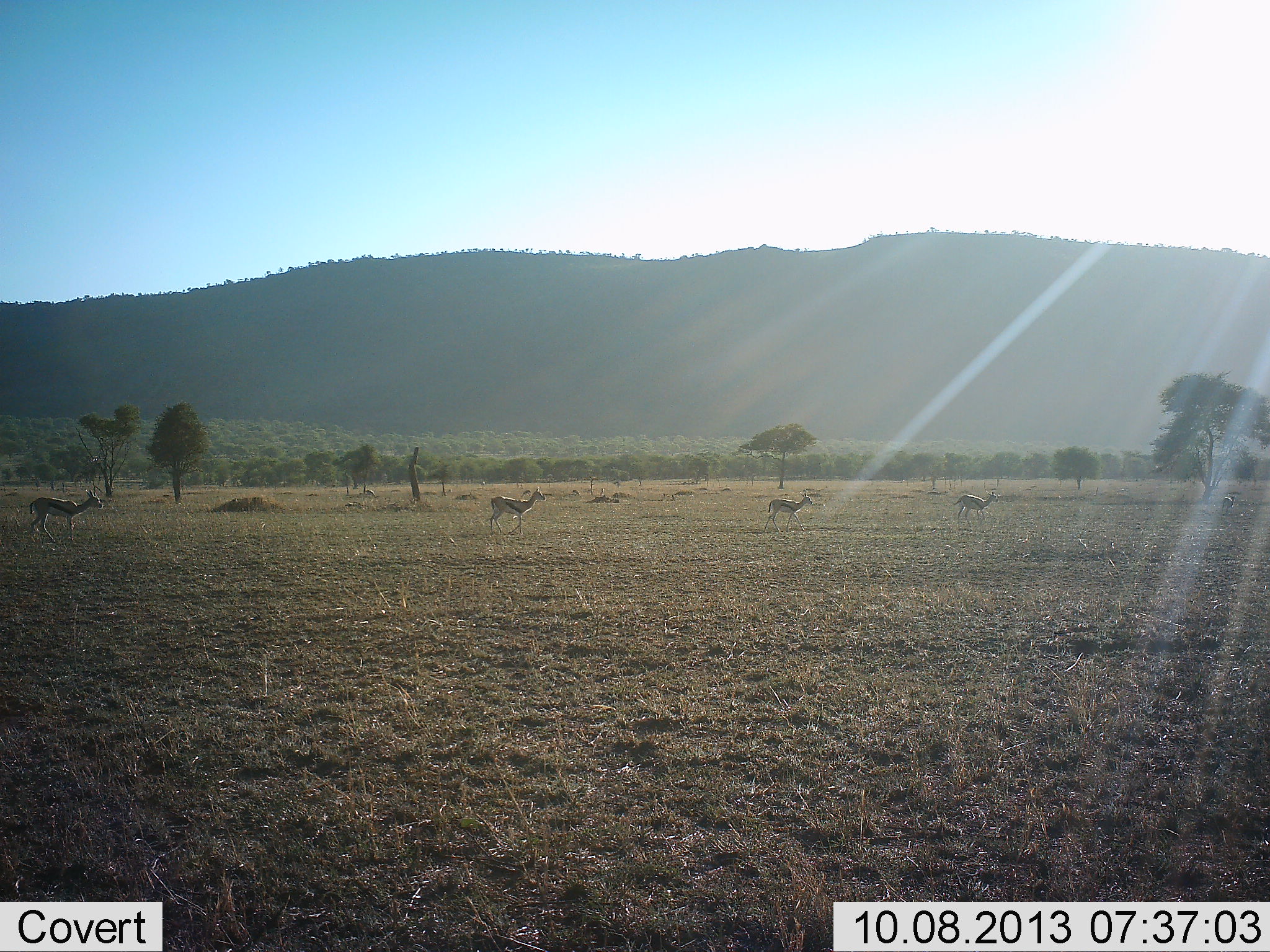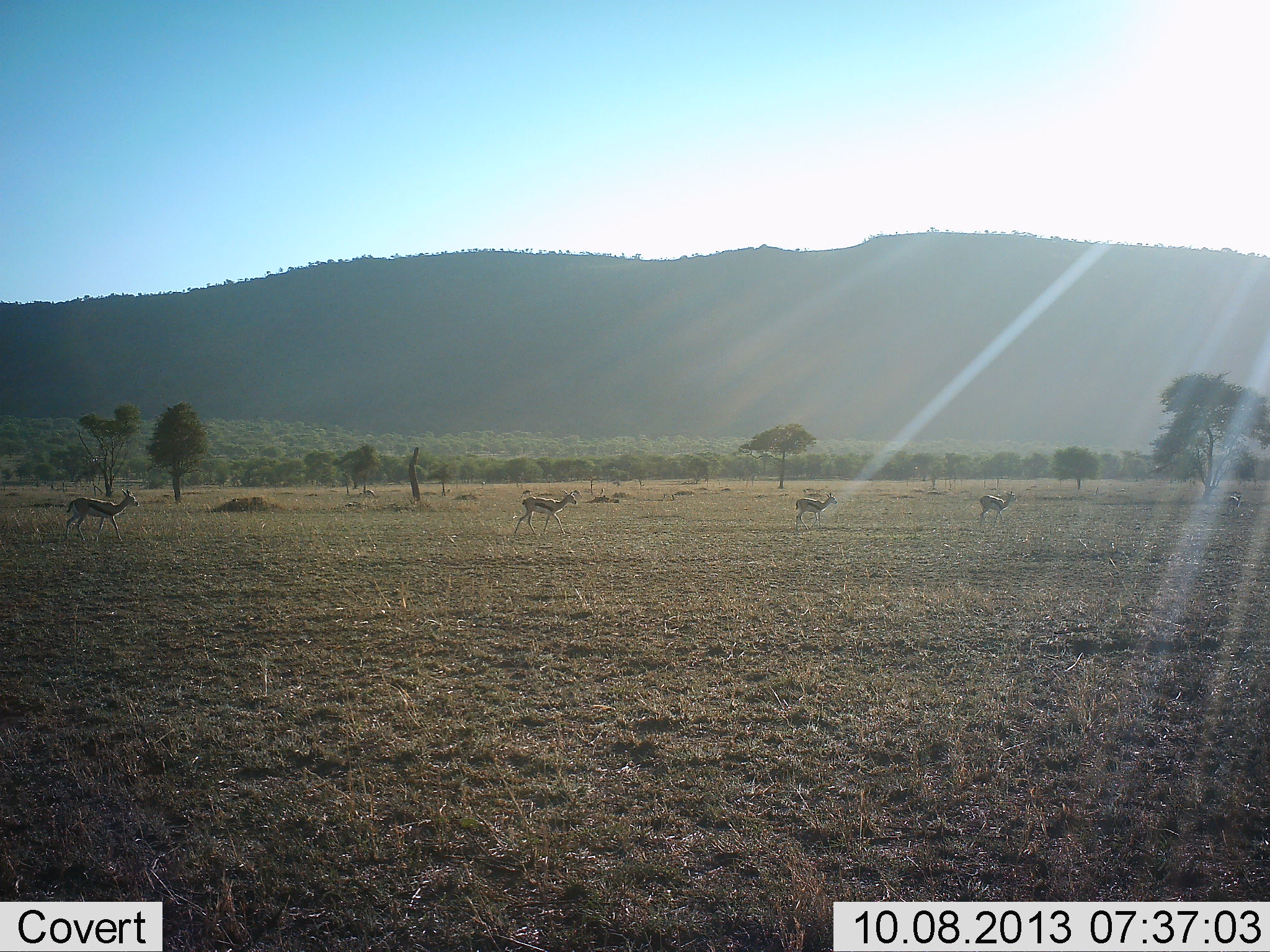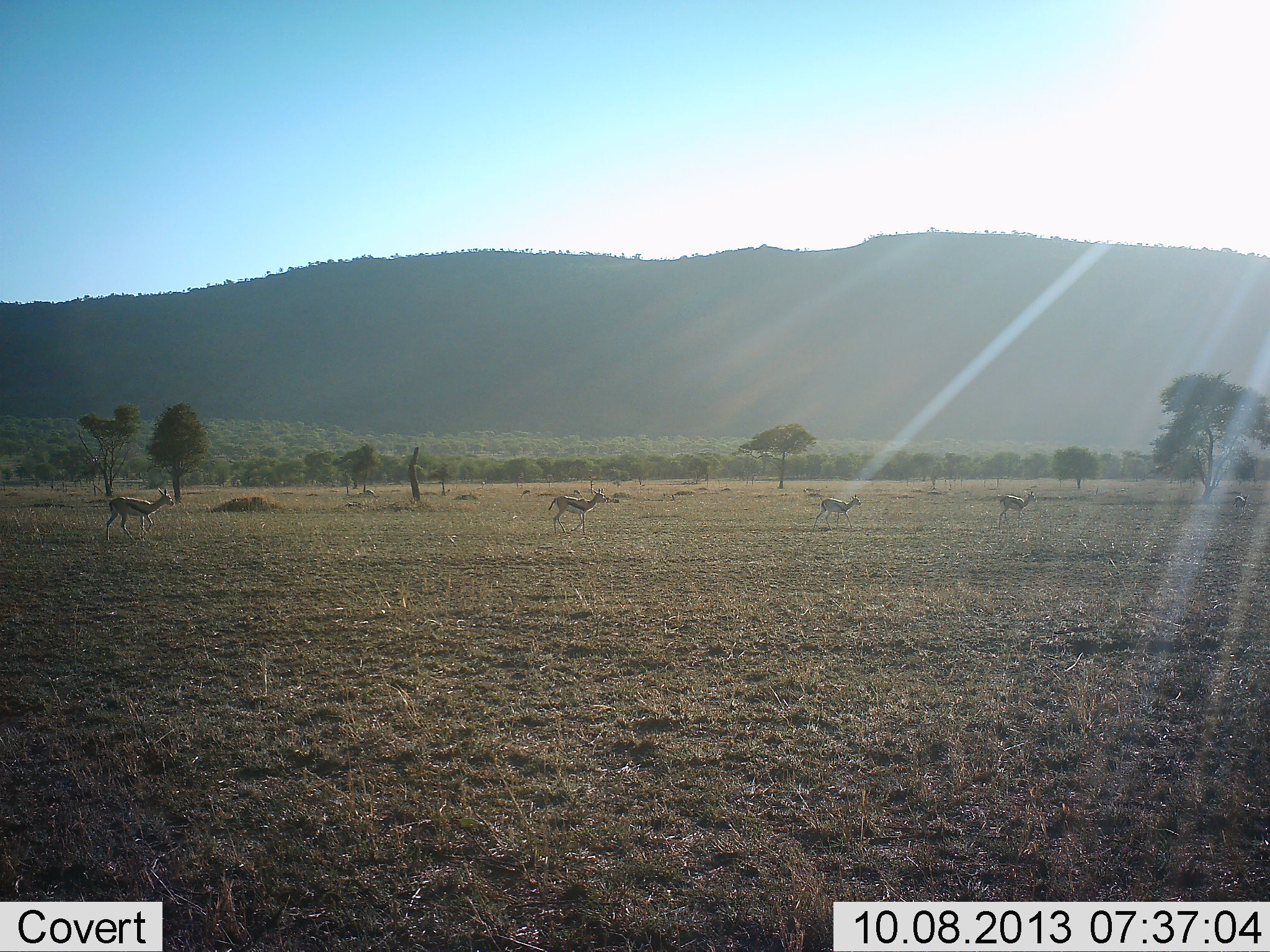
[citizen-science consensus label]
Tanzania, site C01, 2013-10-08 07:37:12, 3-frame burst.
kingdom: Animalia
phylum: Chordata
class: Mammalia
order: Artiodactyla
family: Bovidae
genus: Eudorcas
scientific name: Eudorcas thomsonii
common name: thomson's gazelle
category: gazellethomsons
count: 5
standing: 4%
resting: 0%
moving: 100%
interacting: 0%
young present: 0%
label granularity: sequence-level